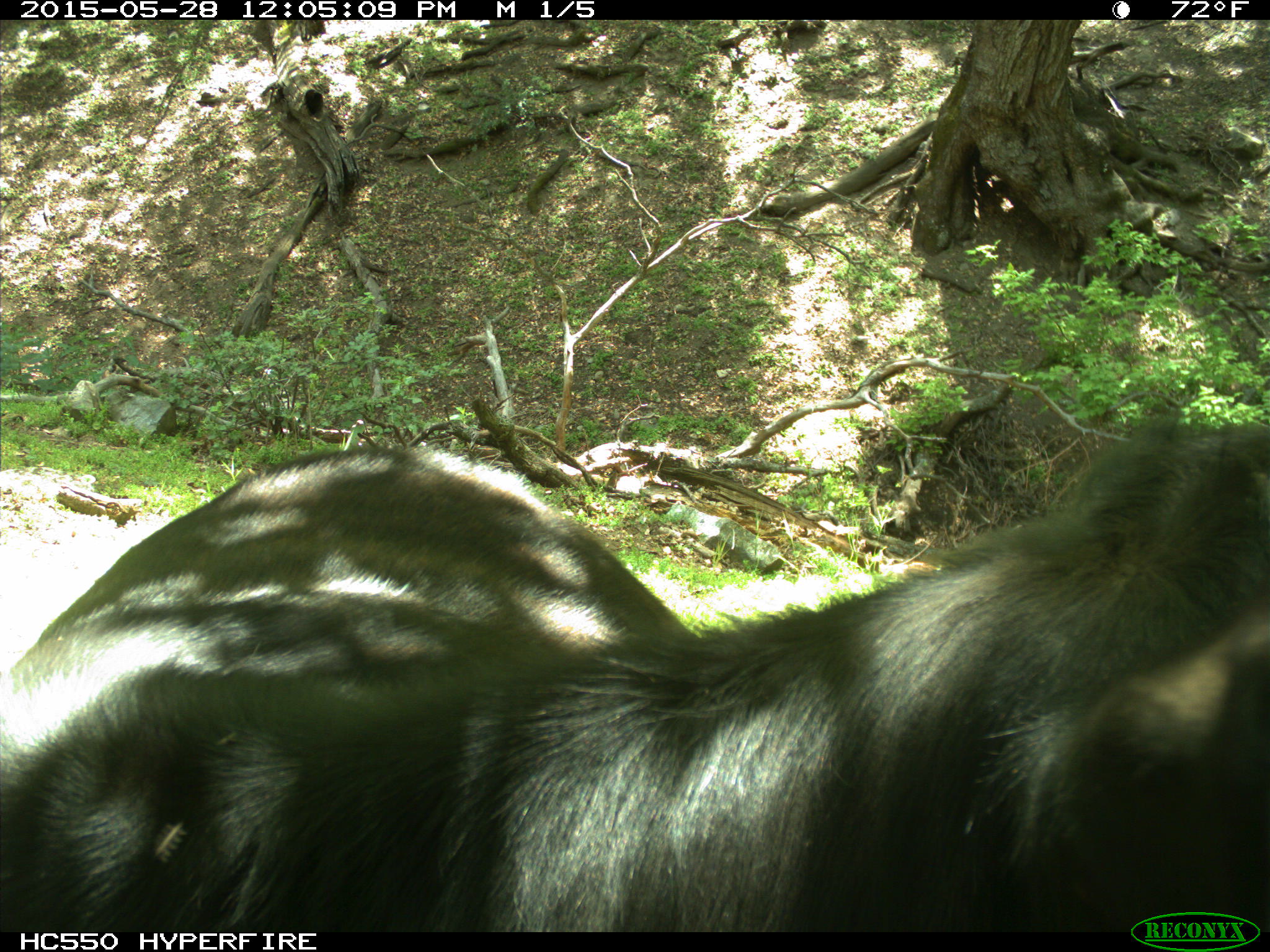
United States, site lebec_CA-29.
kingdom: Animalia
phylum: Chordata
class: Mammalia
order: Artiodactyla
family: Bovidae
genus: Bos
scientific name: Bos taurus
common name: domestic cow